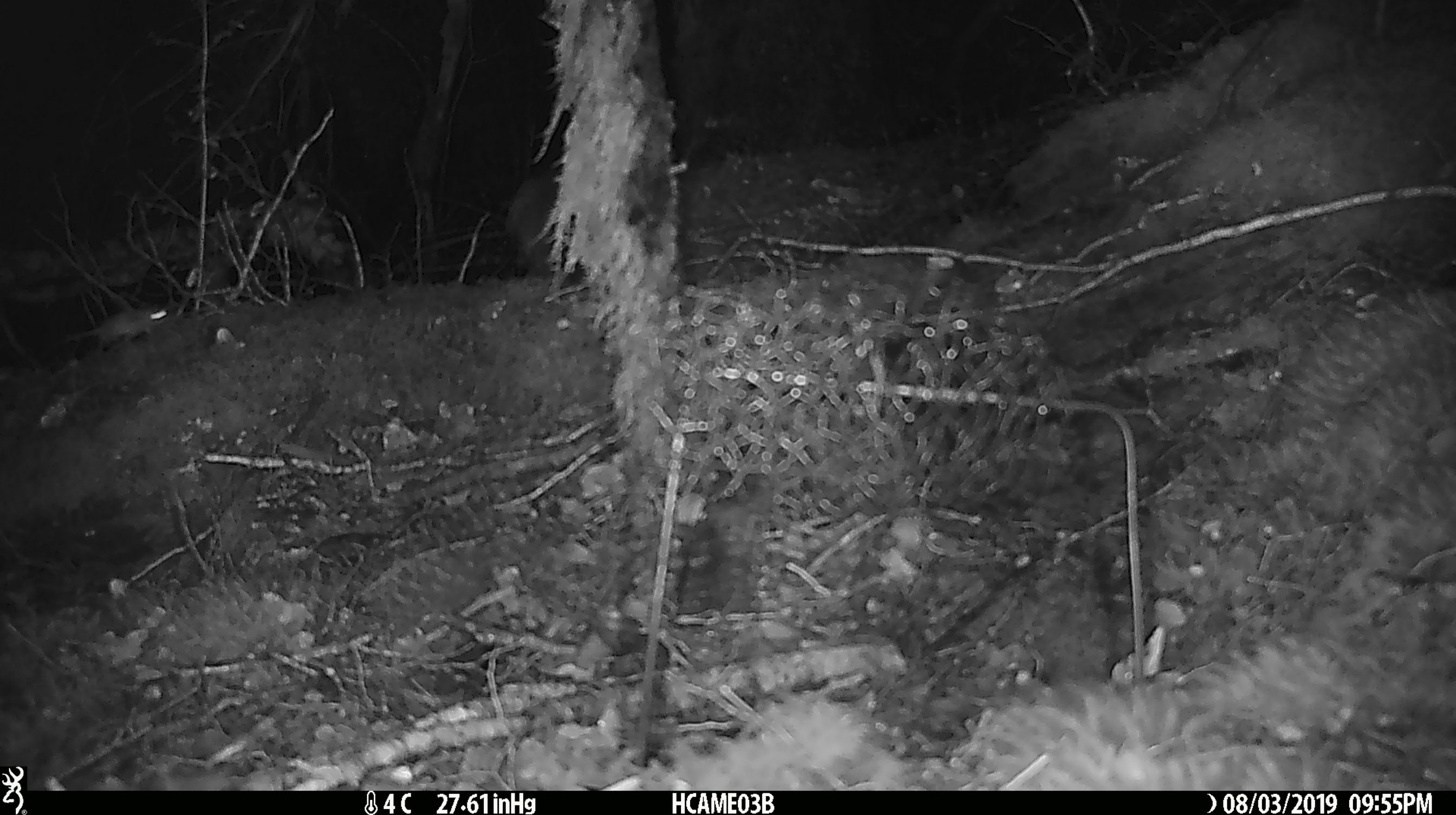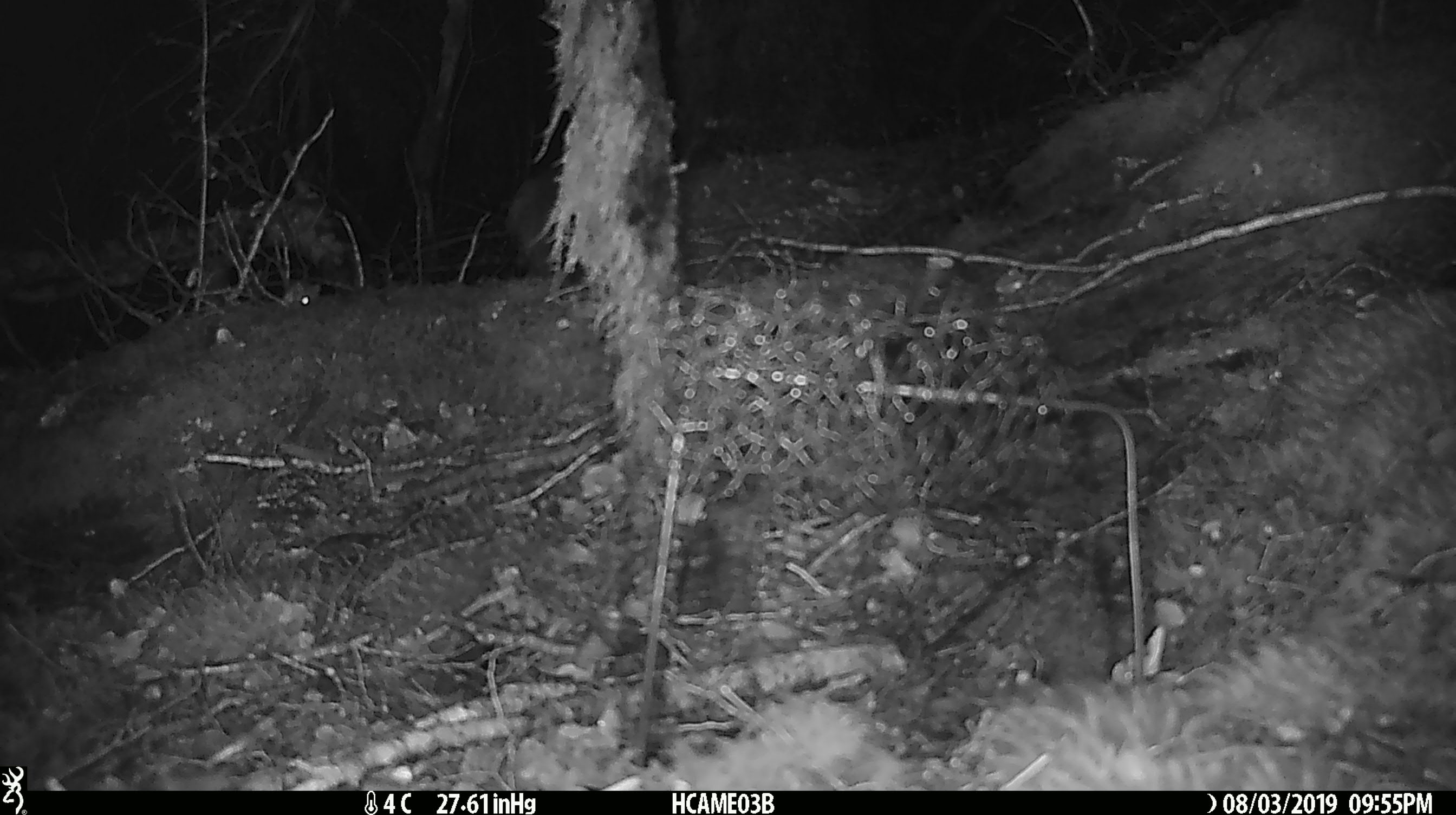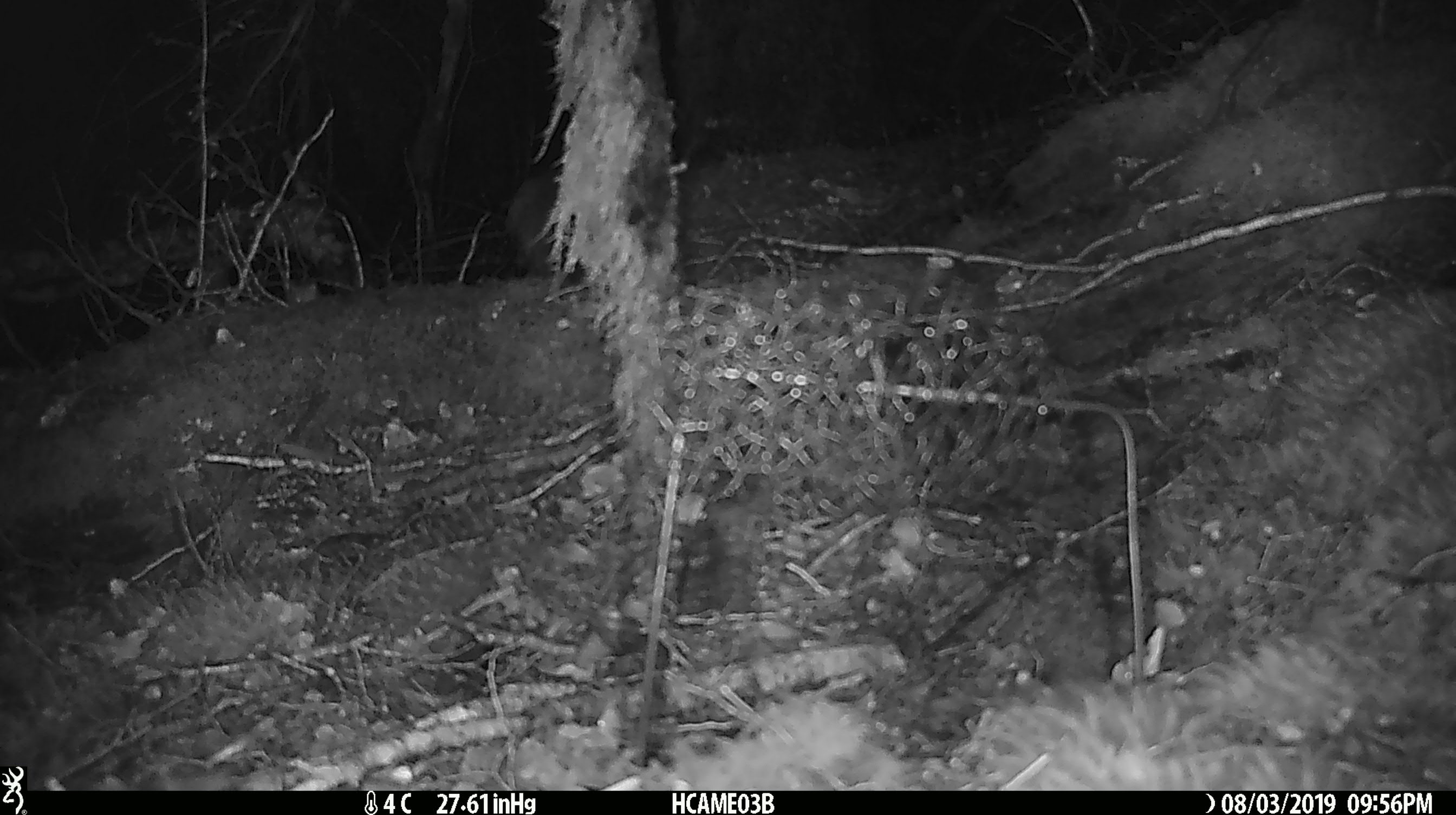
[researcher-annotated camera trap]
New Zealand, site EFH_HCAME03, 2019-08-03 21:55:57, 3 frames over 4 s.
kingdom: Animalia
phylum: Chordata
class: Mammalia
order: Rodentia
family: Muridae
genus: Mus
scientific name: Mus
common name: mouse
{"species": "mouse (Mus)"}